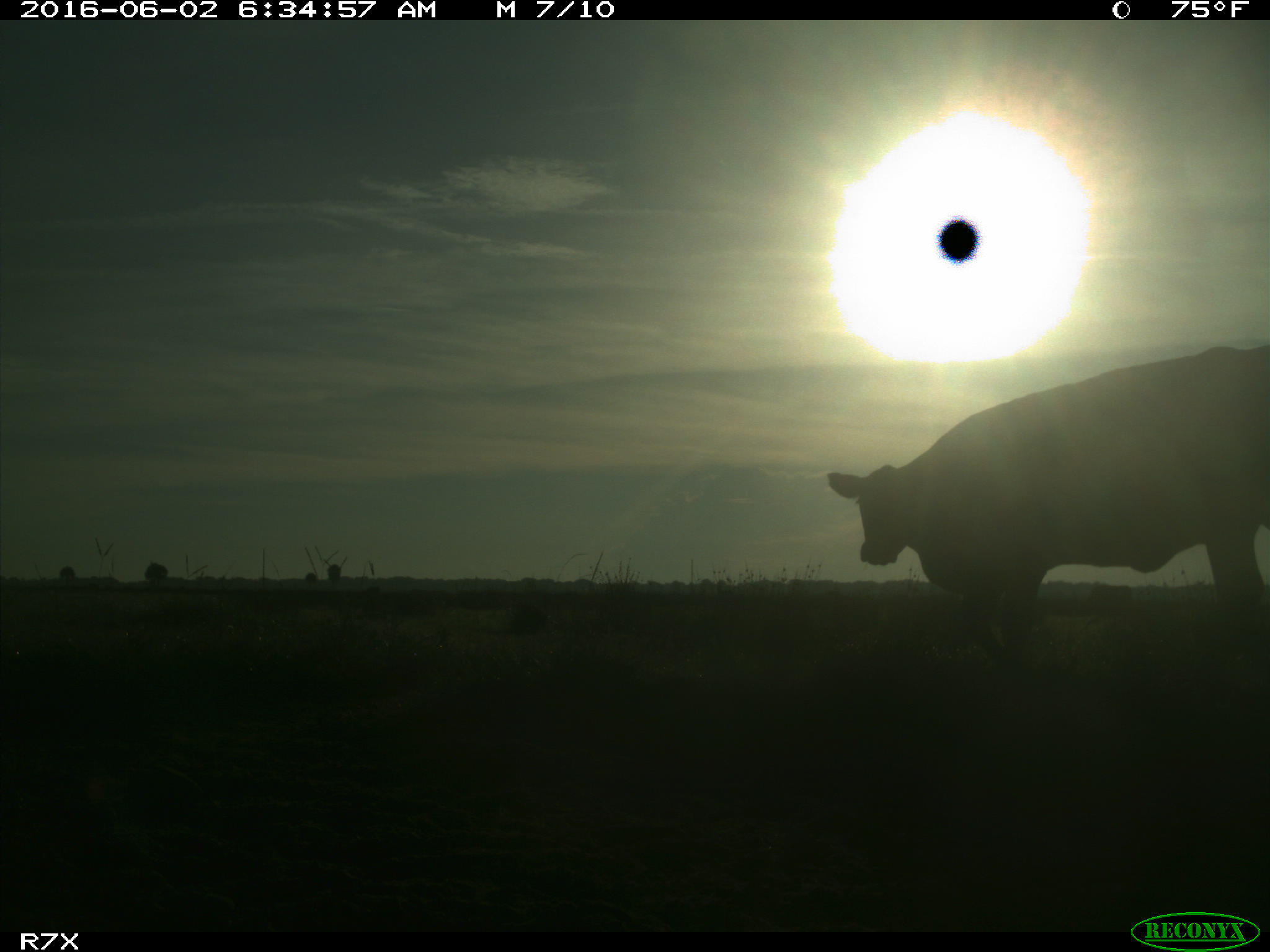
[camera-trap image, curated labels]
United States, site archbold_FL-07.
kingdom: Animalia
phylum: Chordata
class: Mammalia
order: Artiodactyla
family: Bovidae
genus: Bos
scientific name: Bos taurus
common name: domestic cow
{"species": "Bos taurus (domestic cow)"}